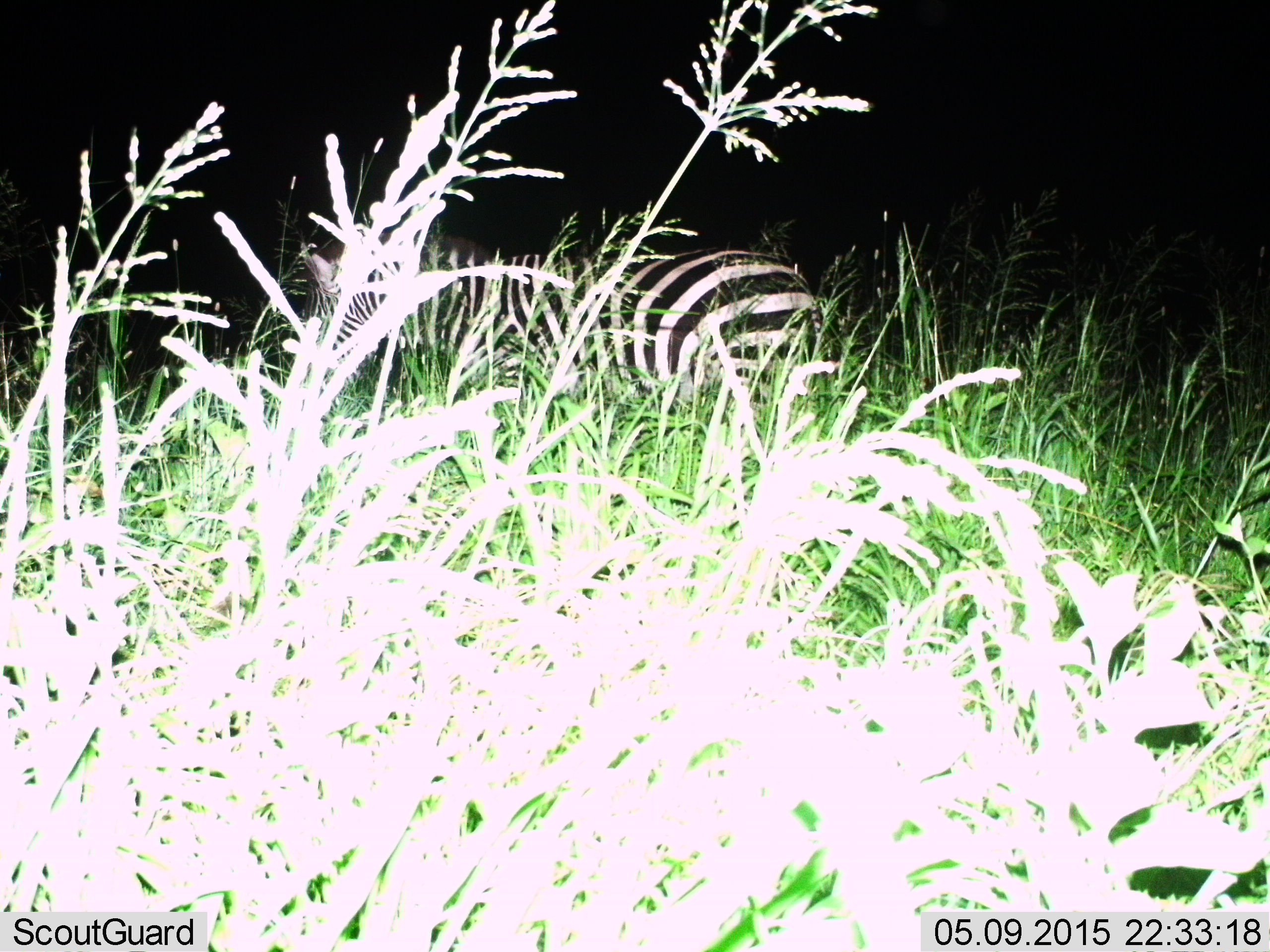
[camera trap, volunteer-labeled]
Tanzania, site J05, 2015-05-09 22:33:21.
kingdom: Animalia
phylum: Chordata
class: Mammalia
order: Perissodactyla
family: Equidae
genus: Equus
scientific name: Equus quagga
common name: plains zebra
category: zebra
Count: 1.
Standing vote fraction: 70%.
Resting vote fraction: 0%.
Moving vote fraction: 20%.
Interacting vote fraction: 0%.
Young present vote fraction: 0%.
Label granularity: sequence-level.